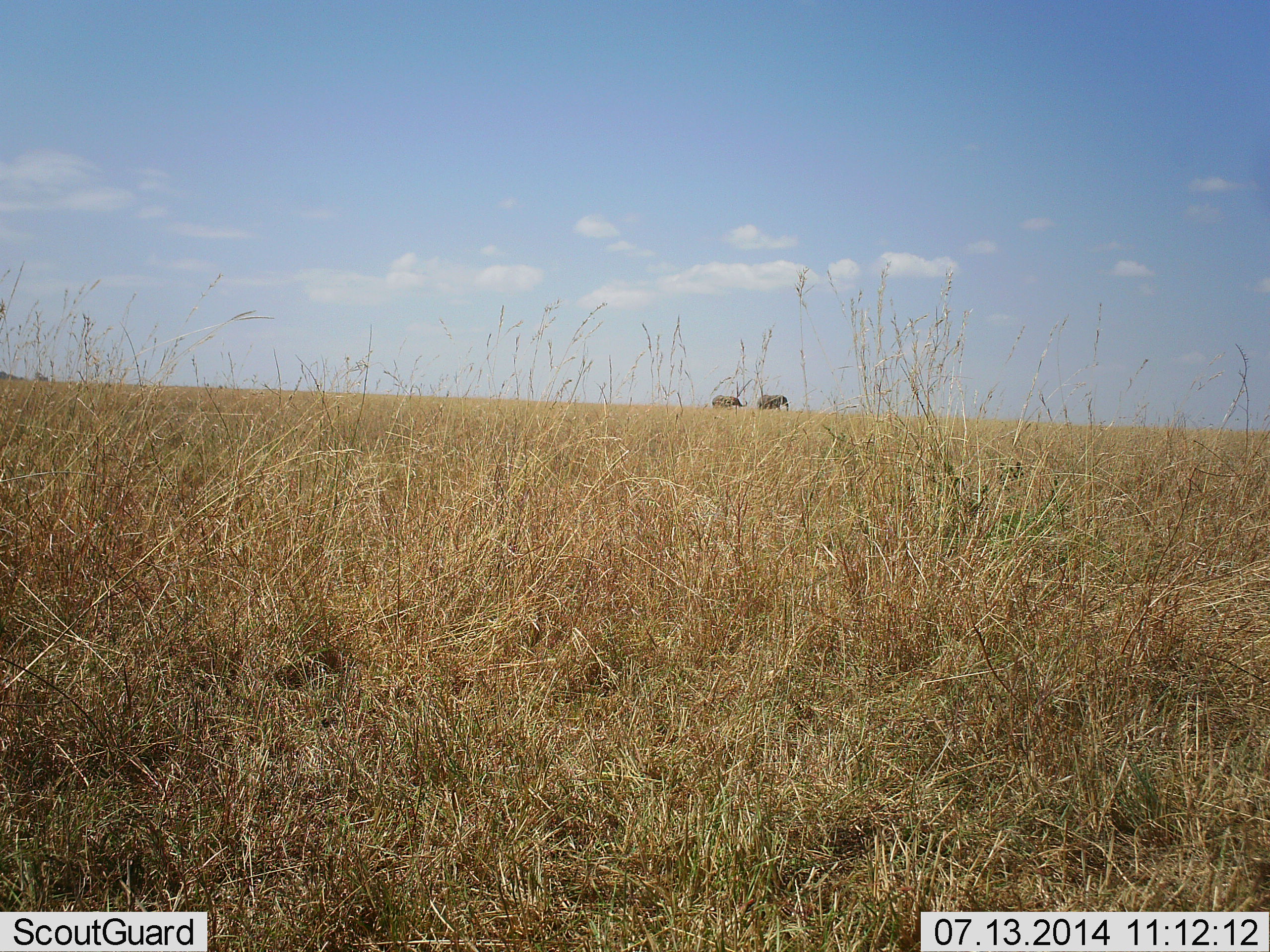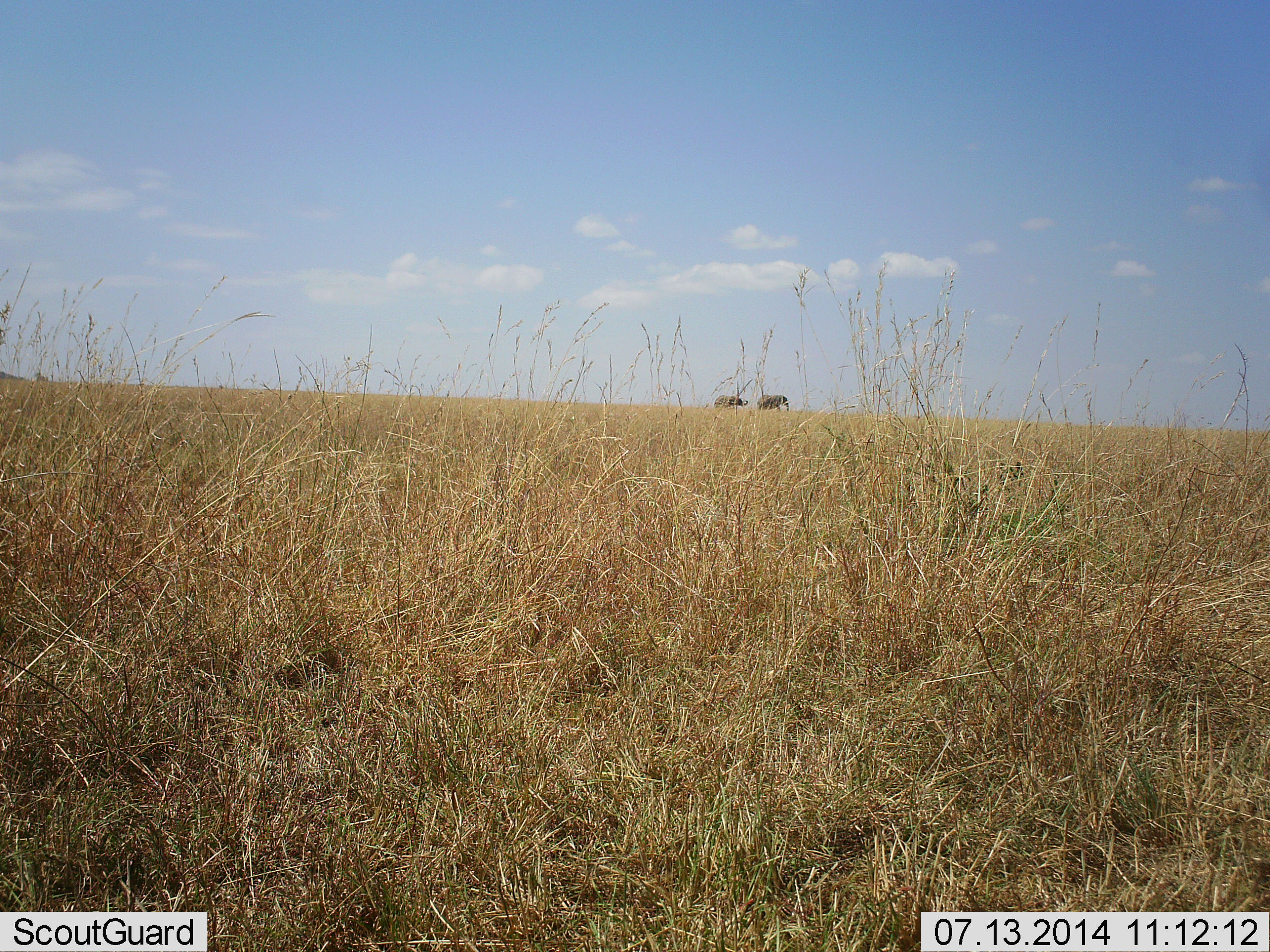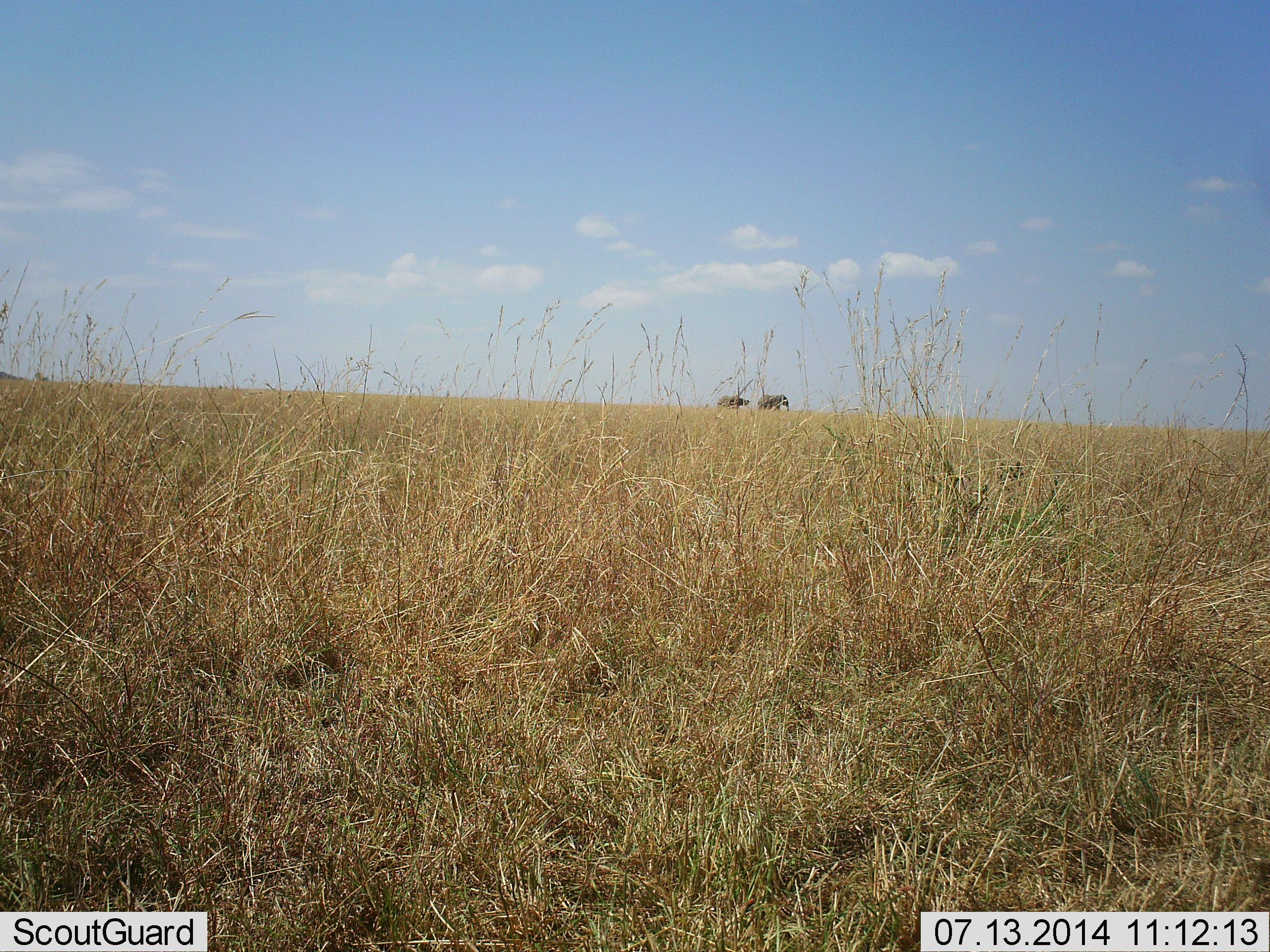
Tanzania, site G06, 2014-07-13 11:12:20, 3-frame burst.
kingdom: Animalia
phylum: Chordata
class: Mammalia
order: Proboscidea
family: Elephantidae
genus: Loxodonta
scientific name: Loxodonta africana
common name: african bush elephant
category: elephant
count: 2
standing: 40%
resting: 0%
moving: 90%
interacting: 0%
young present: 10%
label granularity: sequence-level